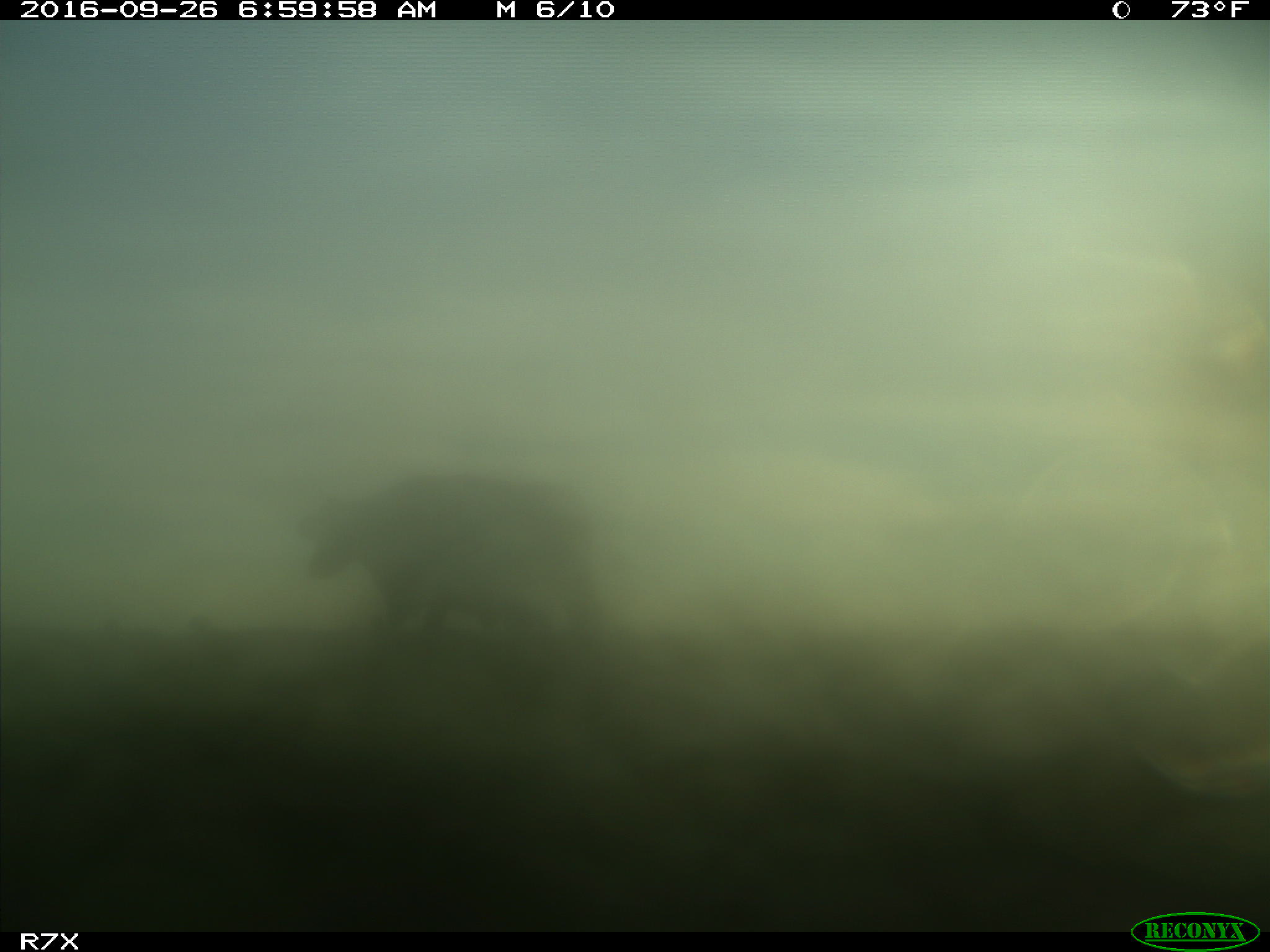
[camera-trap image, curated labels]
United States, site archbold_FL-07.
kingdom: Animalia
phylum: Chordata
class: Mammalia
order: Artiodactyla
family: Bovidae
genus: Bos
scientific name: Bos taurus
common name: domestic cow